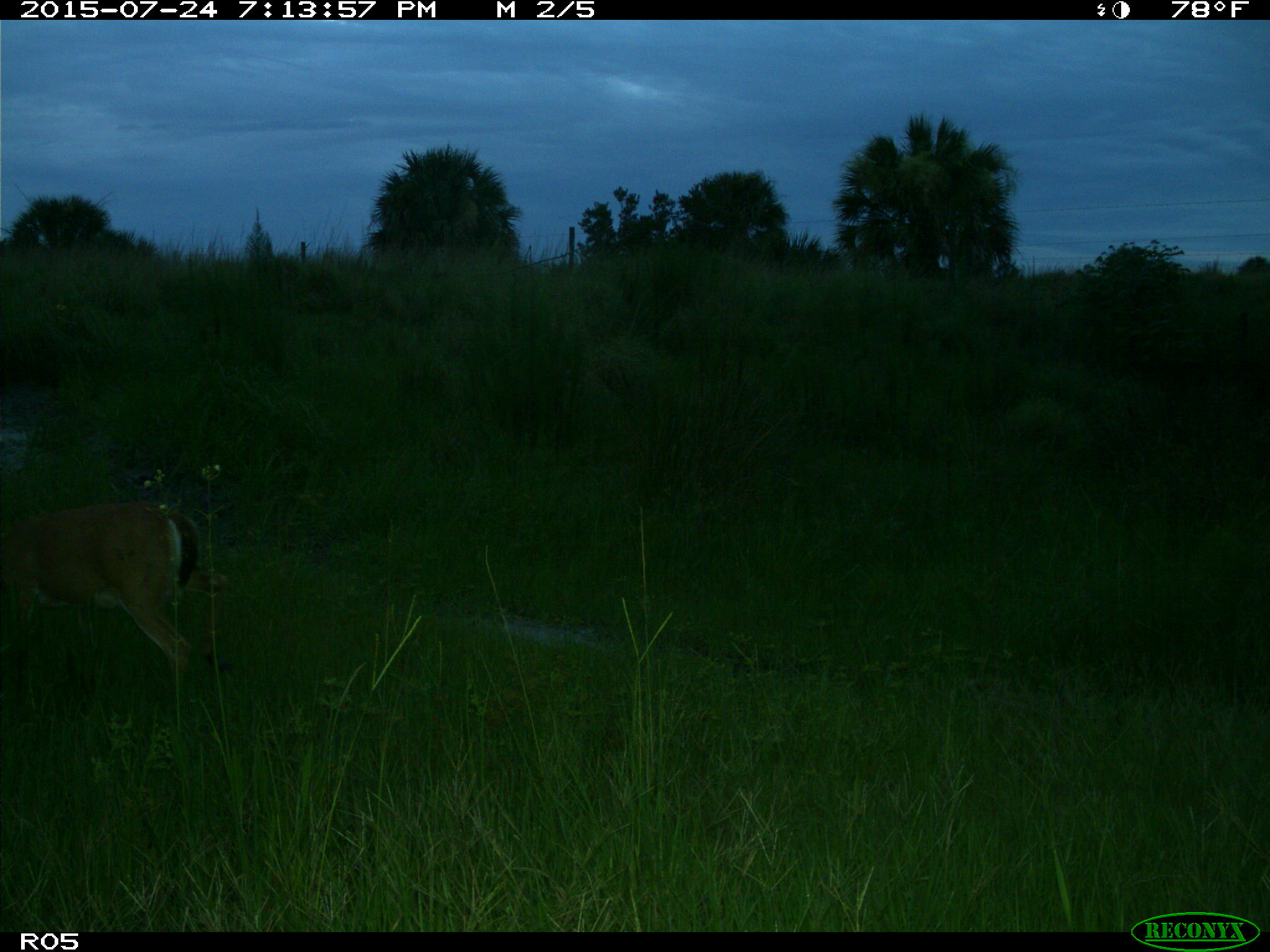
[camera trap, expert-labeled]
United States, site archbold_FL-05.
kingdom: Animalia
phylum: Chordata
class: Mammalia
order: Artiodactyla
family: Cervidae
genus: Odocoileus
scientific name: Odocoileus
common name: deer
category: unidentified deer